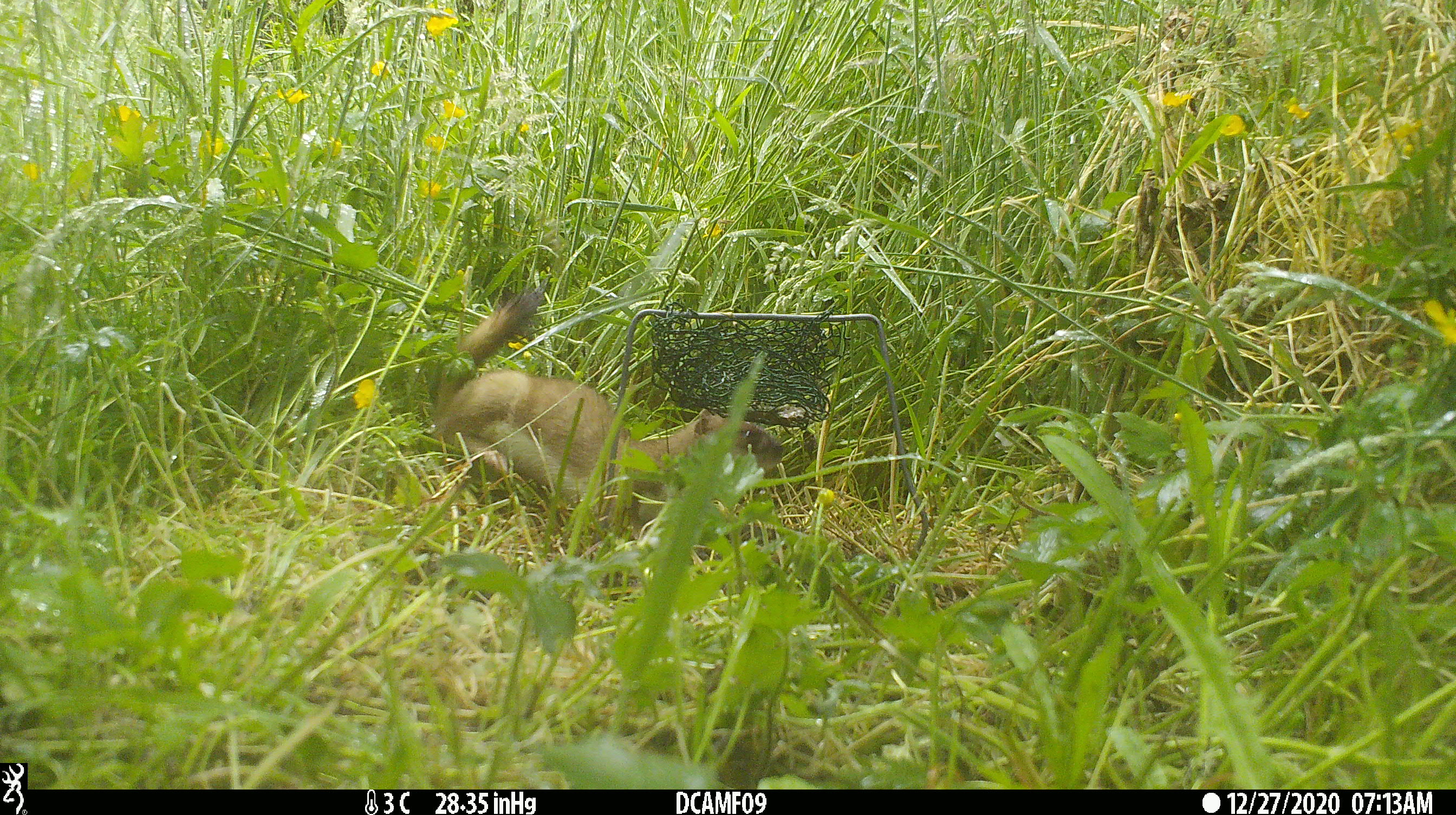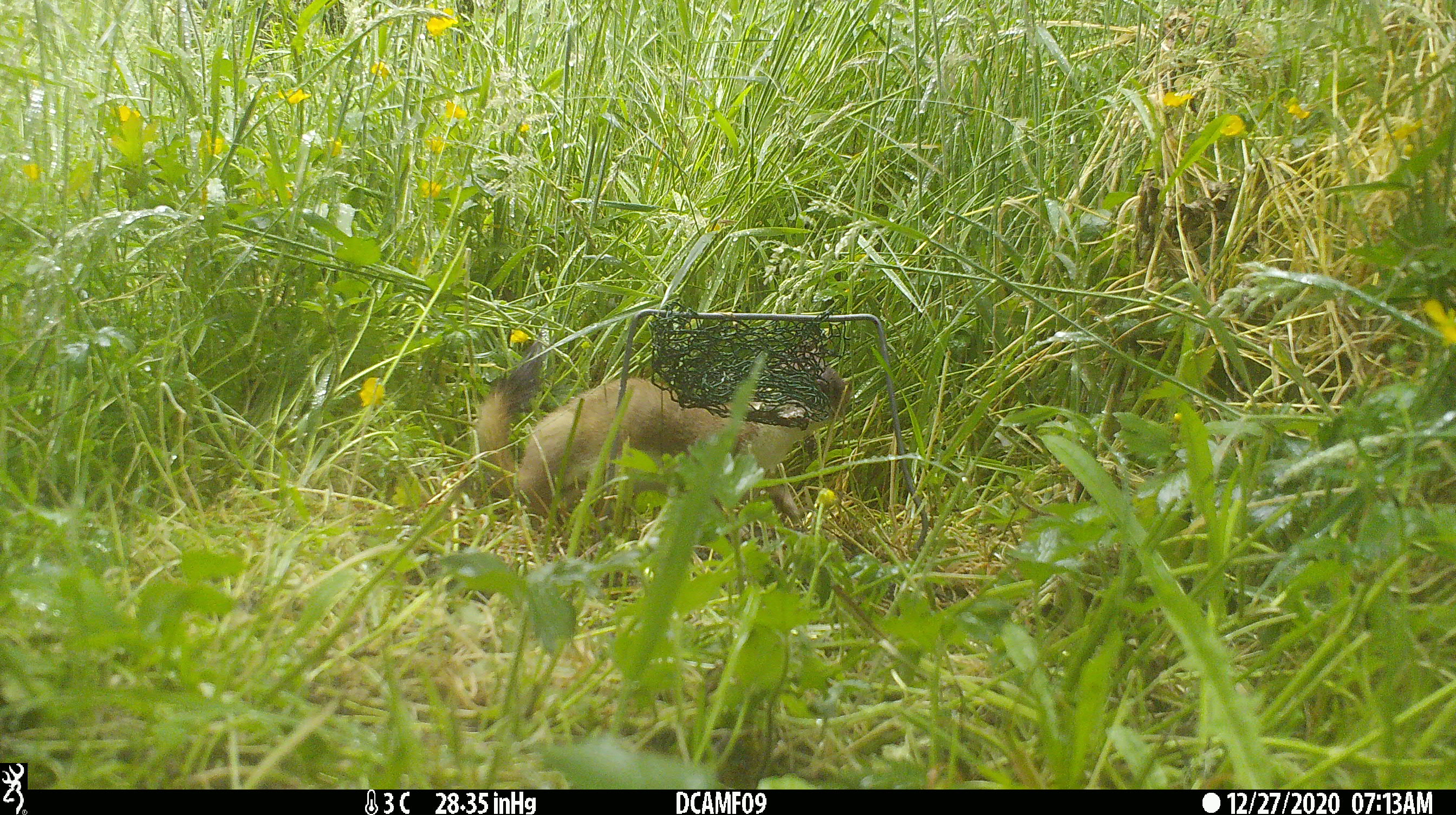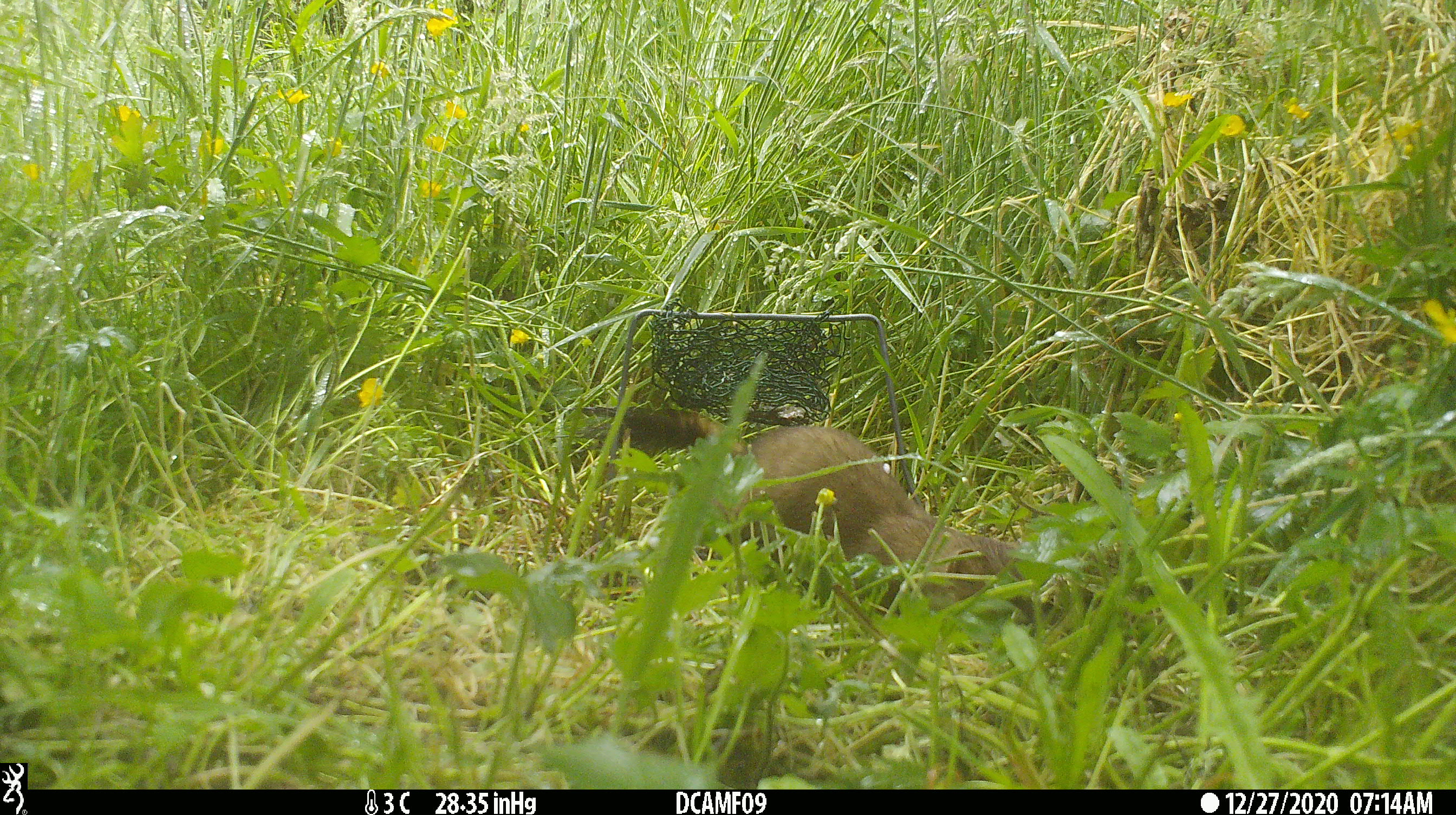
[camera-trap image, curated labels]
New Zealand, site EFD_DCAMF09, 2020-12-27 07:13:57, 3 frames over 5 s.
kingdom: Animalia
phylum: Chordata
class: Mammalia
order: Carnivora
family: Mustelidae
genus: Mustela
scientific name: Mustela erminea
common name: stoat